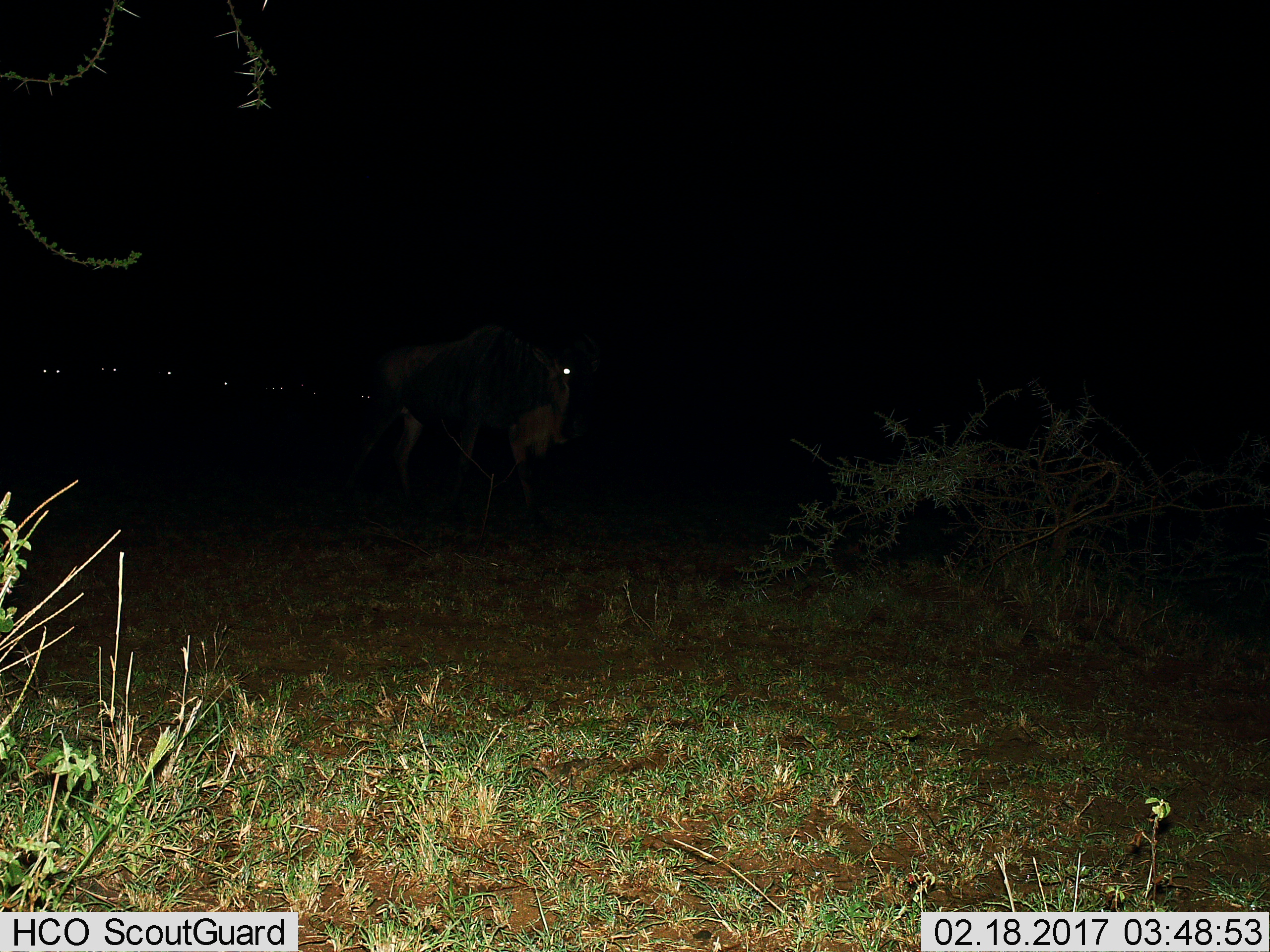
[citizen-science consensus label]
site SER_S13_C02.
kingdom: Animalia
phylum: Chordata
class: Mammalia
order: Artiodactyla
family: Bovidae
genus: Connochaetes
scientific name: Connochaetes taurinus taurinus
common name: blue wildebeest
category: wildebeestblue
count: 7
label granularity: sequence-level